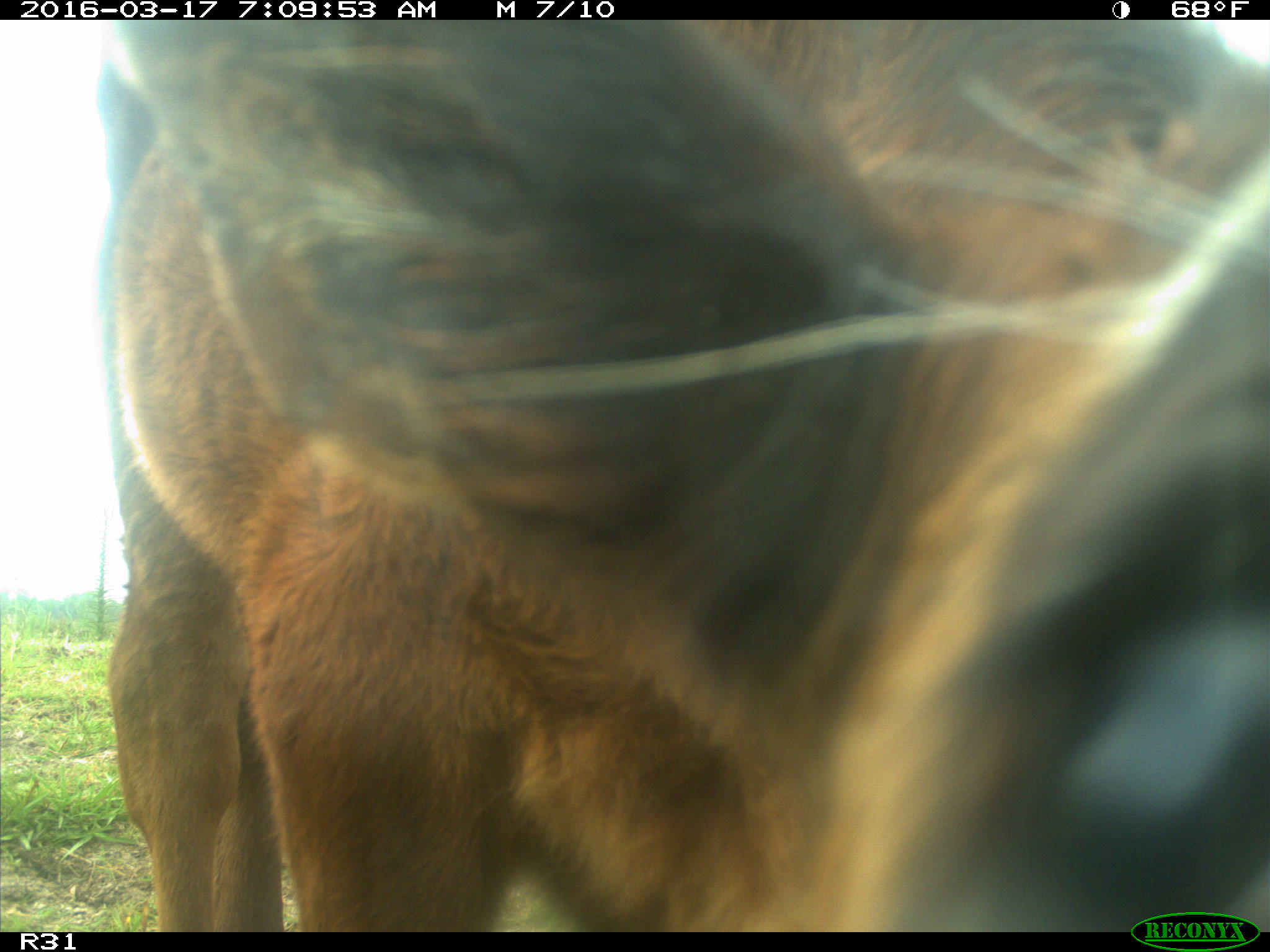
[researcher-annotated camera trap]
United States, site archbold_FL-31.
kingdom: Animalia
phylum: Chordata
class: Mammalia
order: Artiodactyla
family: Bovidae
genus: Bos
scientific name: Bos taurus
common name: domestic cow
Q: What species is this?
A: Bos taurus (domestic cow).